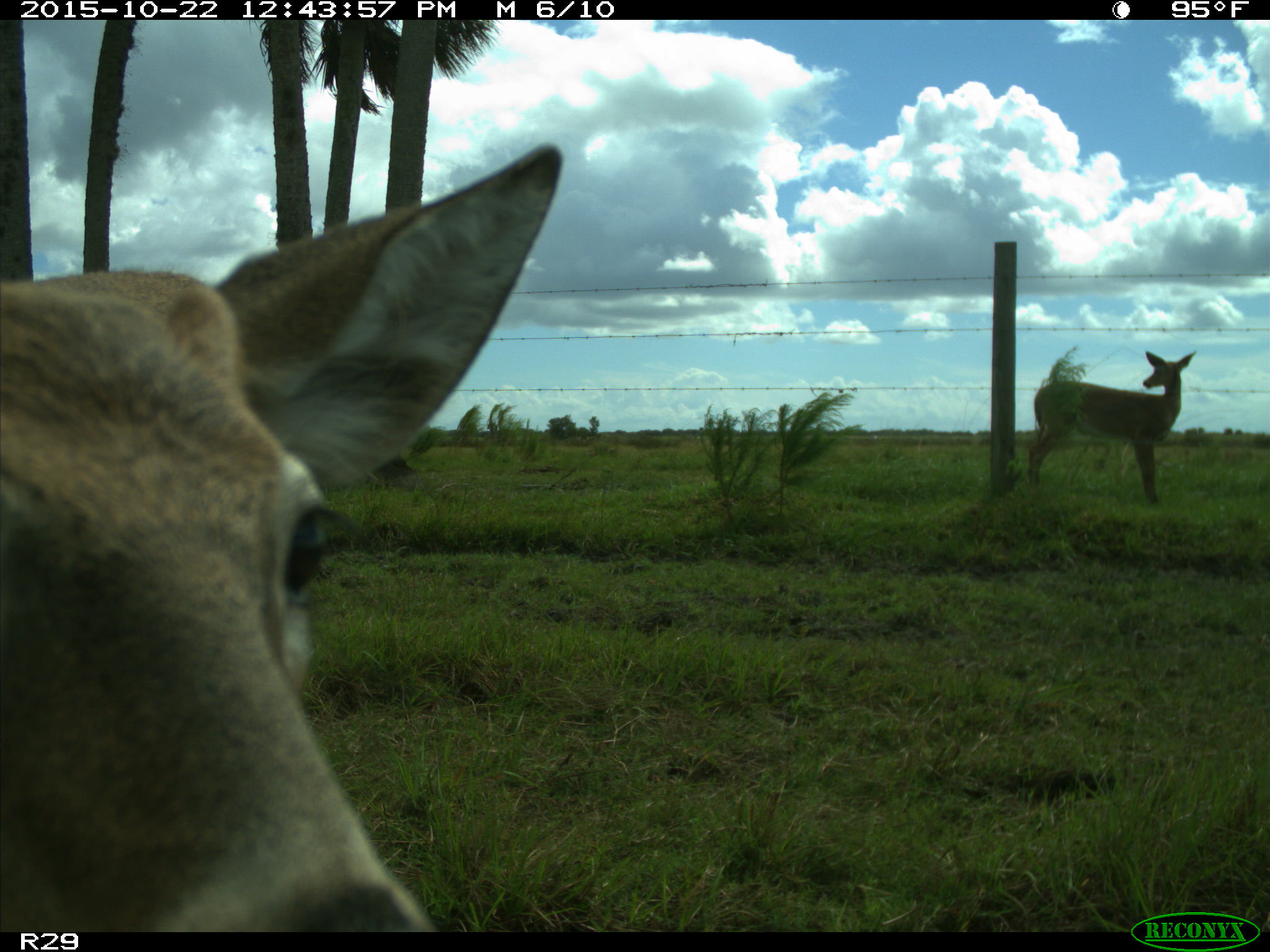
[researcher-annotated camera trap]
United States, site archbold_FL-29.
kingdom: Animalia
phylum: Chordata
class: Mammalia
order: Artiodactyla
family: Cervidae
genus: Odocoileus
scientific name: Odocoileus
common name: deer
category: unidentified deer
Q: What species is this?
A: Unidentified deer (deer) (Odocoileus).